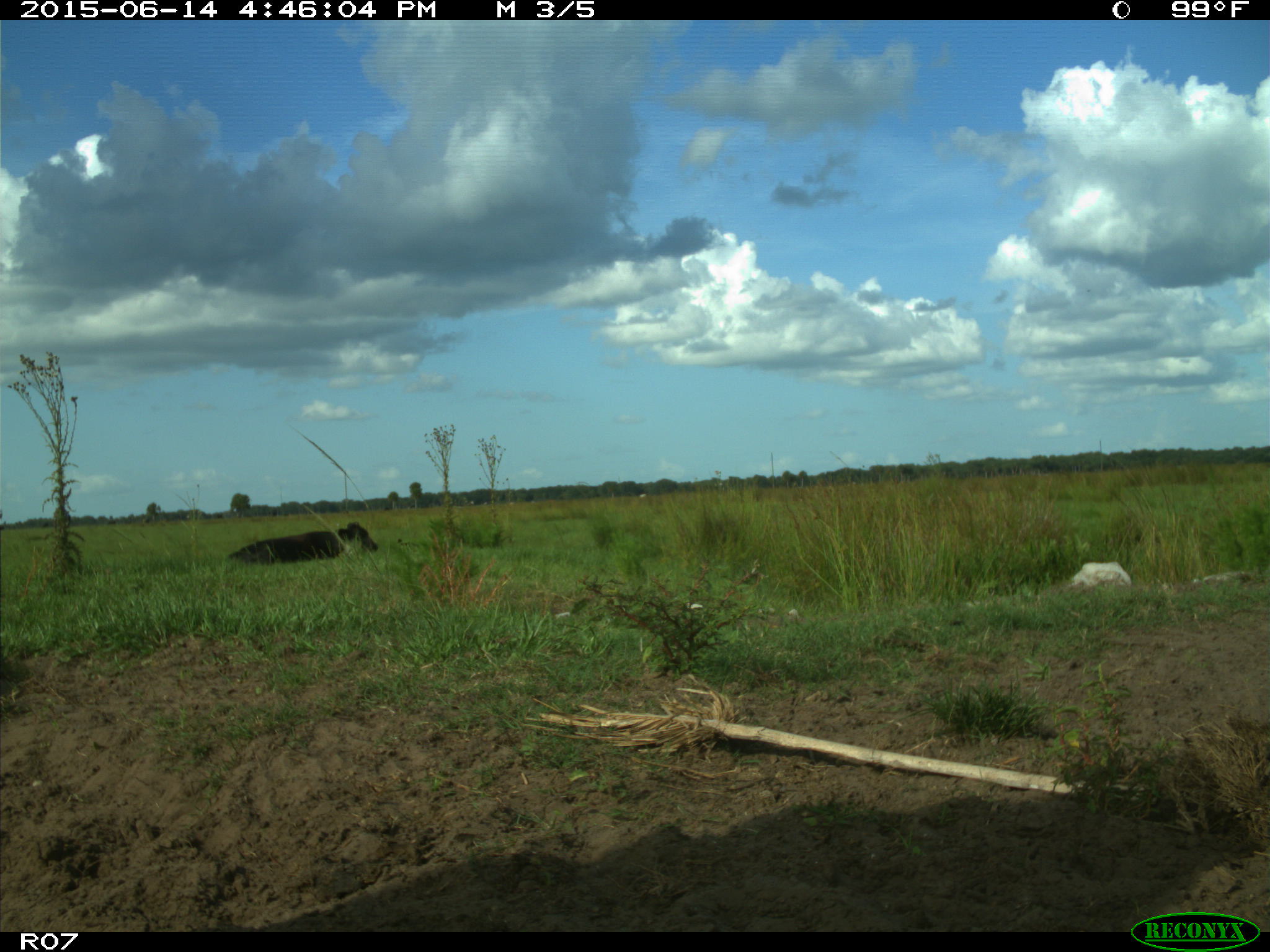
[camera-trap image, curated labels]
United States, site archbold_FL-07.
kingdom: Animalia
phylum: Chordata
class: Mammalia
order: Artiodactyla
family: Bovidae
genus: Bos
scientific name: Bos taurus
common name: domestic cow